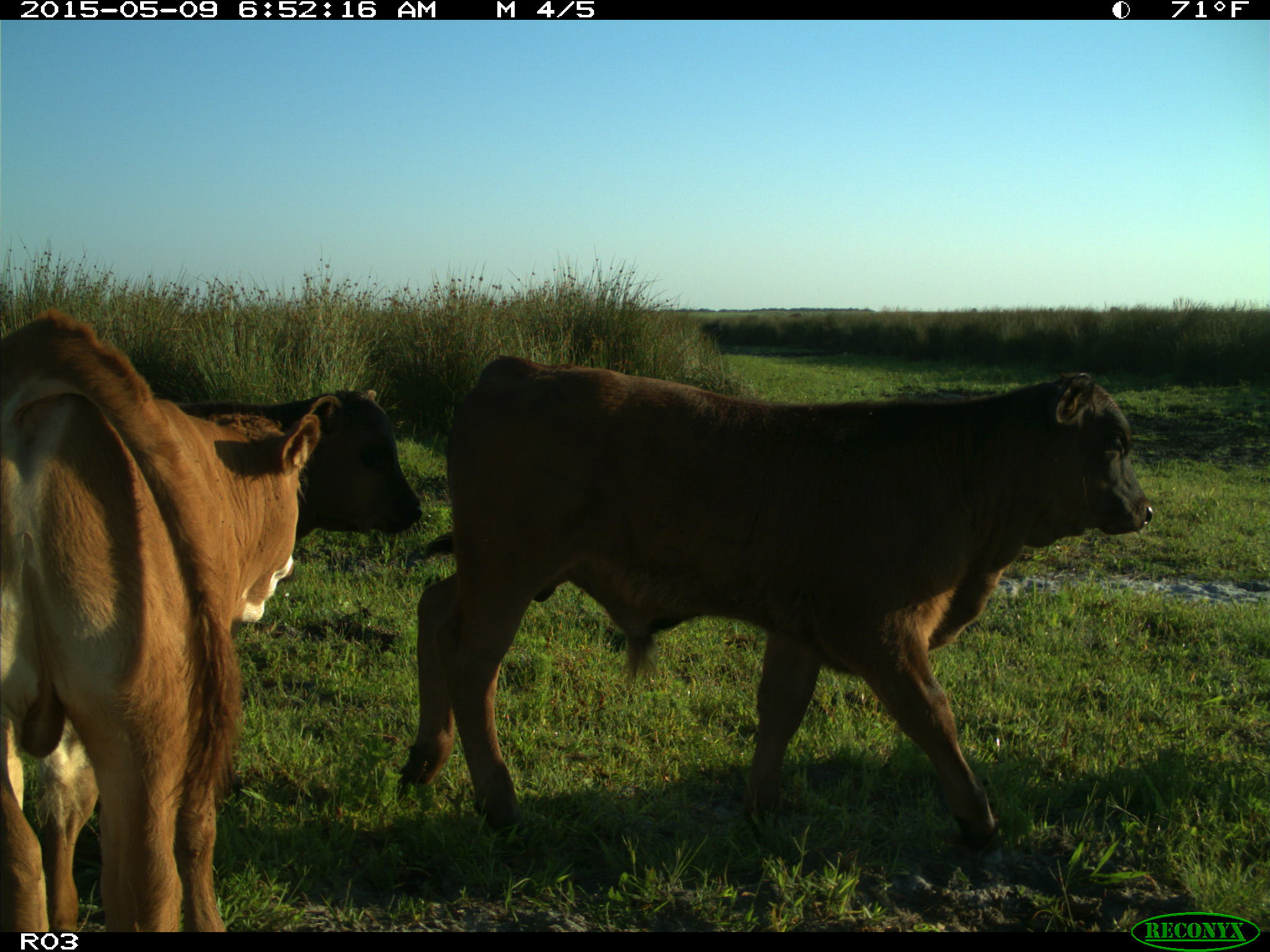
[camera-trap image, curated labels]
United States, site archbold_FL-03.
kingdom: Animalia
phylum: Chordata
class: Mammalia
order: Artiodactyla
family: Bovidae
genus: Bos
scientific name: Bos taurus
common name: domestic cow